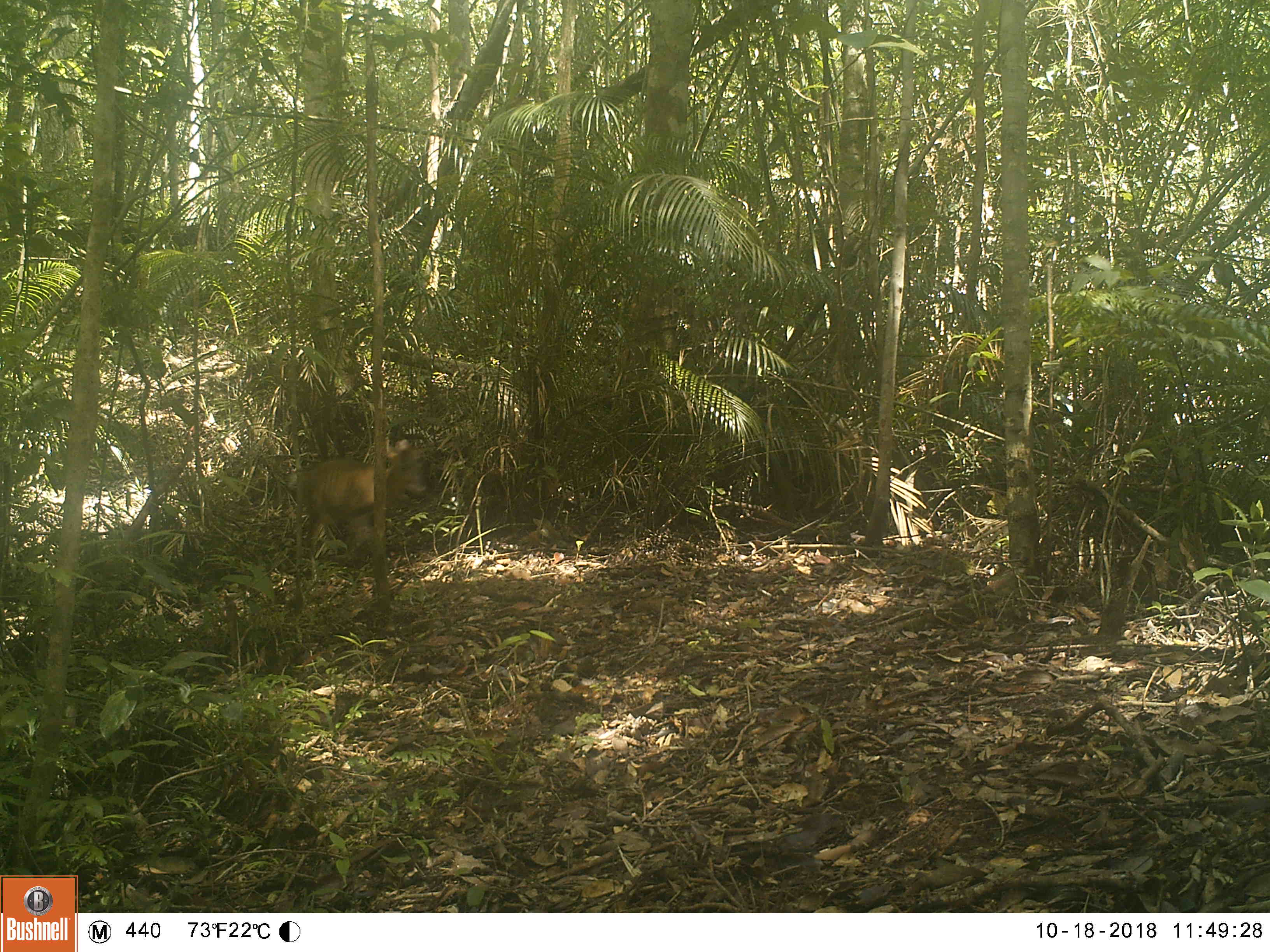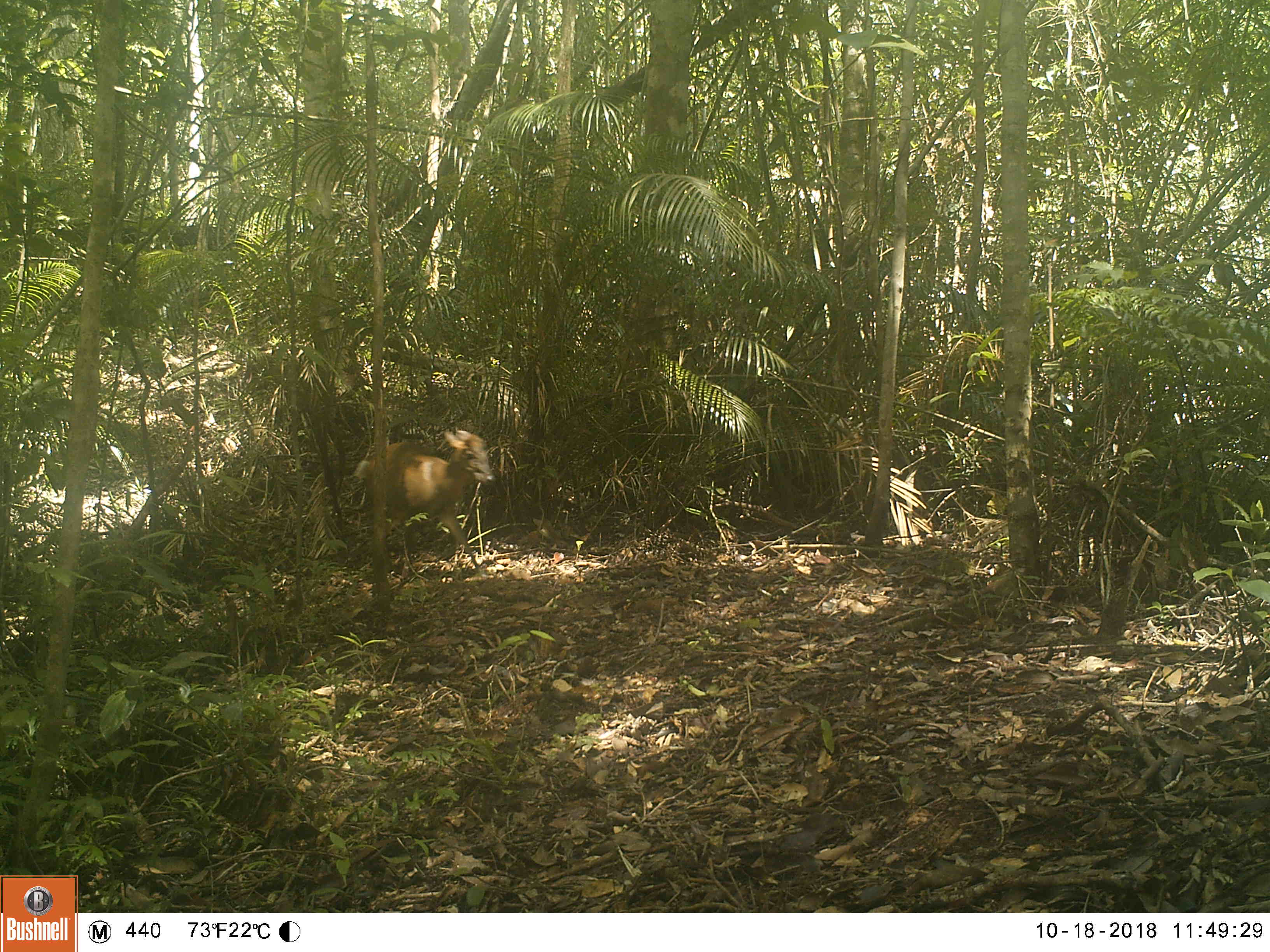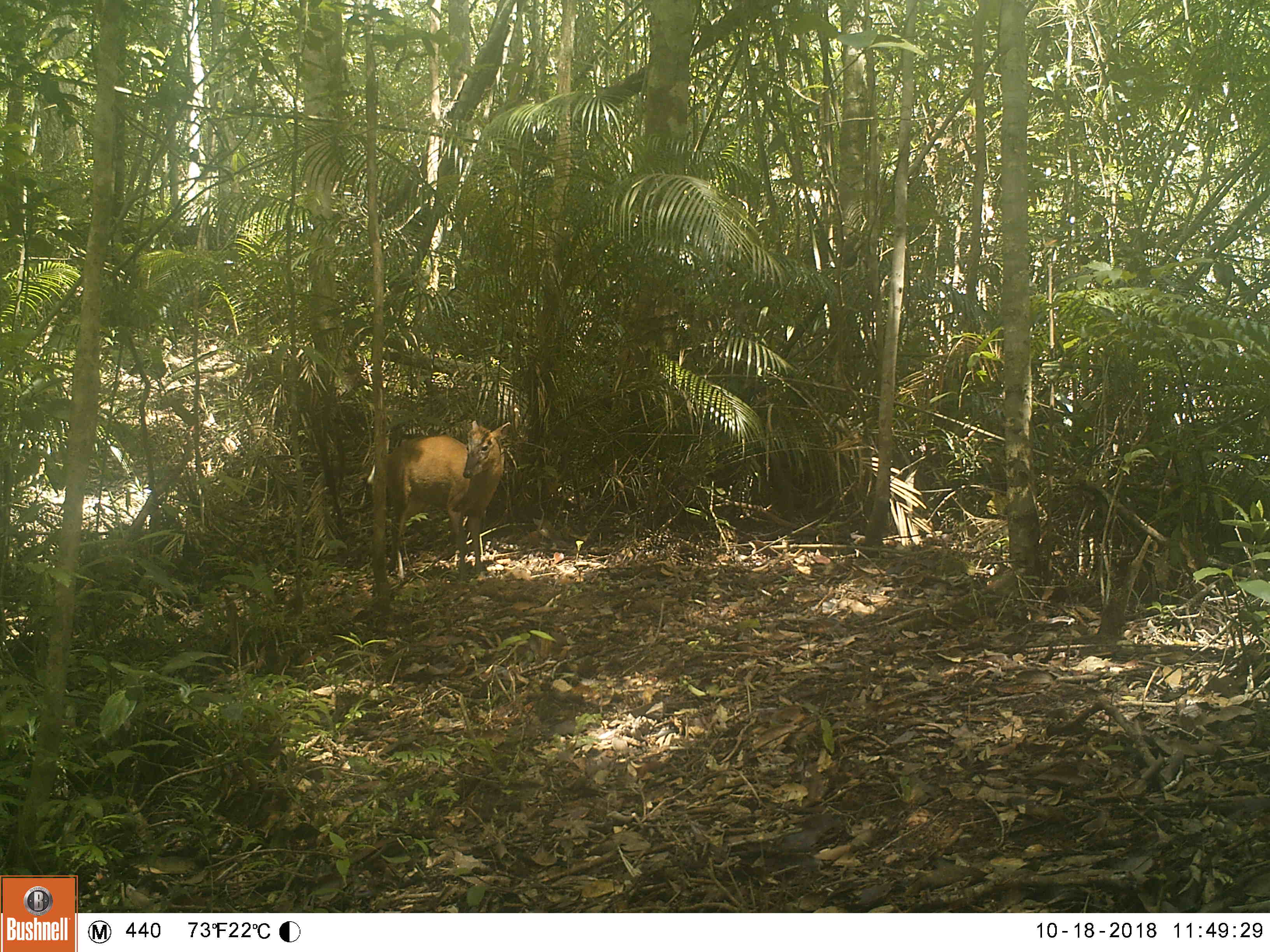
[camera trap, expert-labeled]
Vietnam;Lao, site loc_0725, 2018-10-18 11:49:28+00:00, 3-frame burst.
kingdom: Animalia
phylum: Chordata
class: Mammalia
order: Artiodactyla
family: Cervidae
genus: Muntiacus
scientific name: Muntiacus rooseveltorum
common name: roosevelt's muntjac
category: roosevelts muntjac group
Roosevelts muntjac group (roosevelt's muntjac) (Muntiacus rooseveltorum). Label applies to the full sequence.